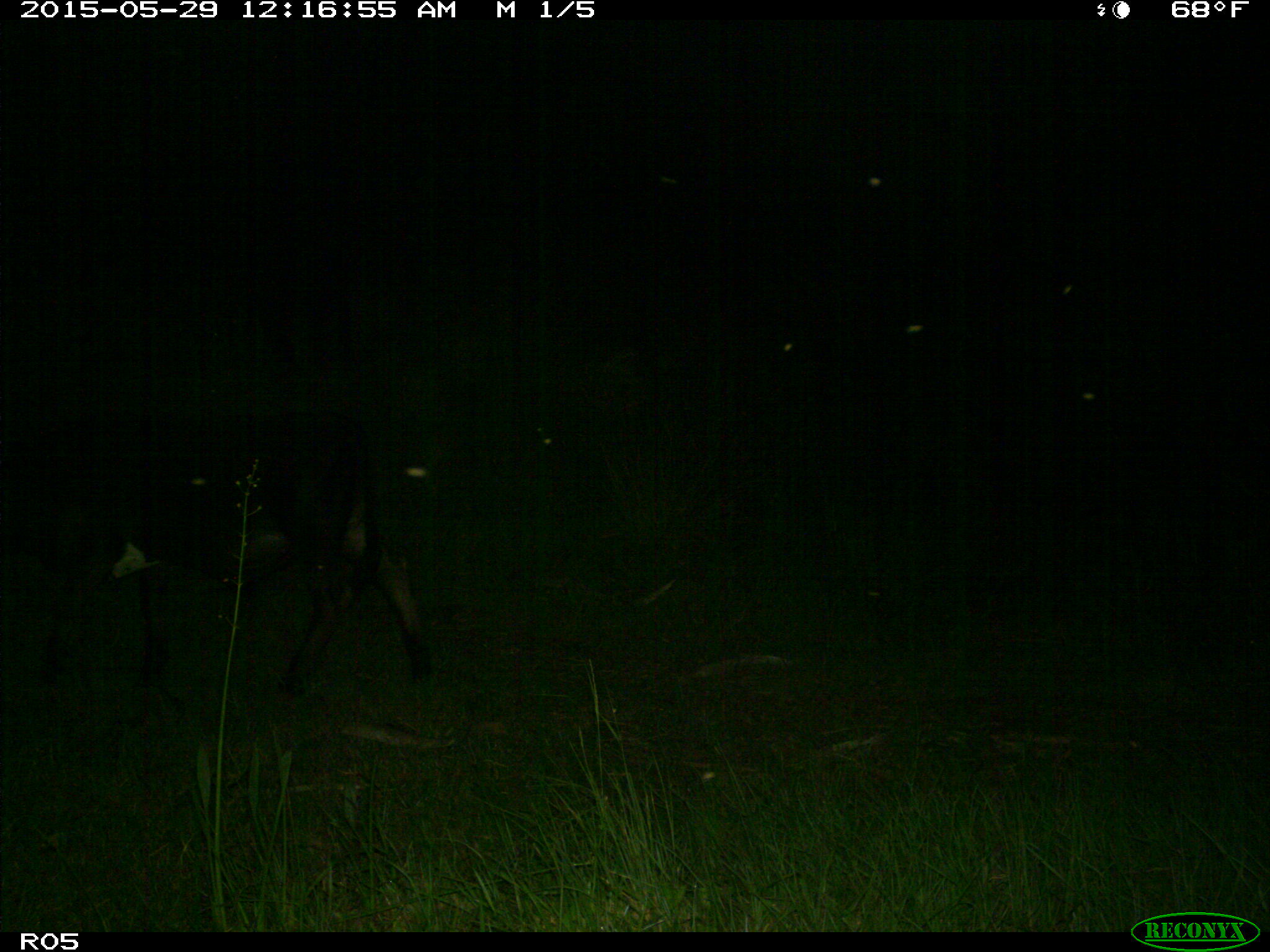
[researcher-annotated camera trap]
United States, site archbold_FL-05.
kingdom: Animalia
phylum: Chordata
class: Mammalia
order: Artiodactyla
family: Bovidae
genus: Bos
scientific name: Bos taurus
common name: domestic cow